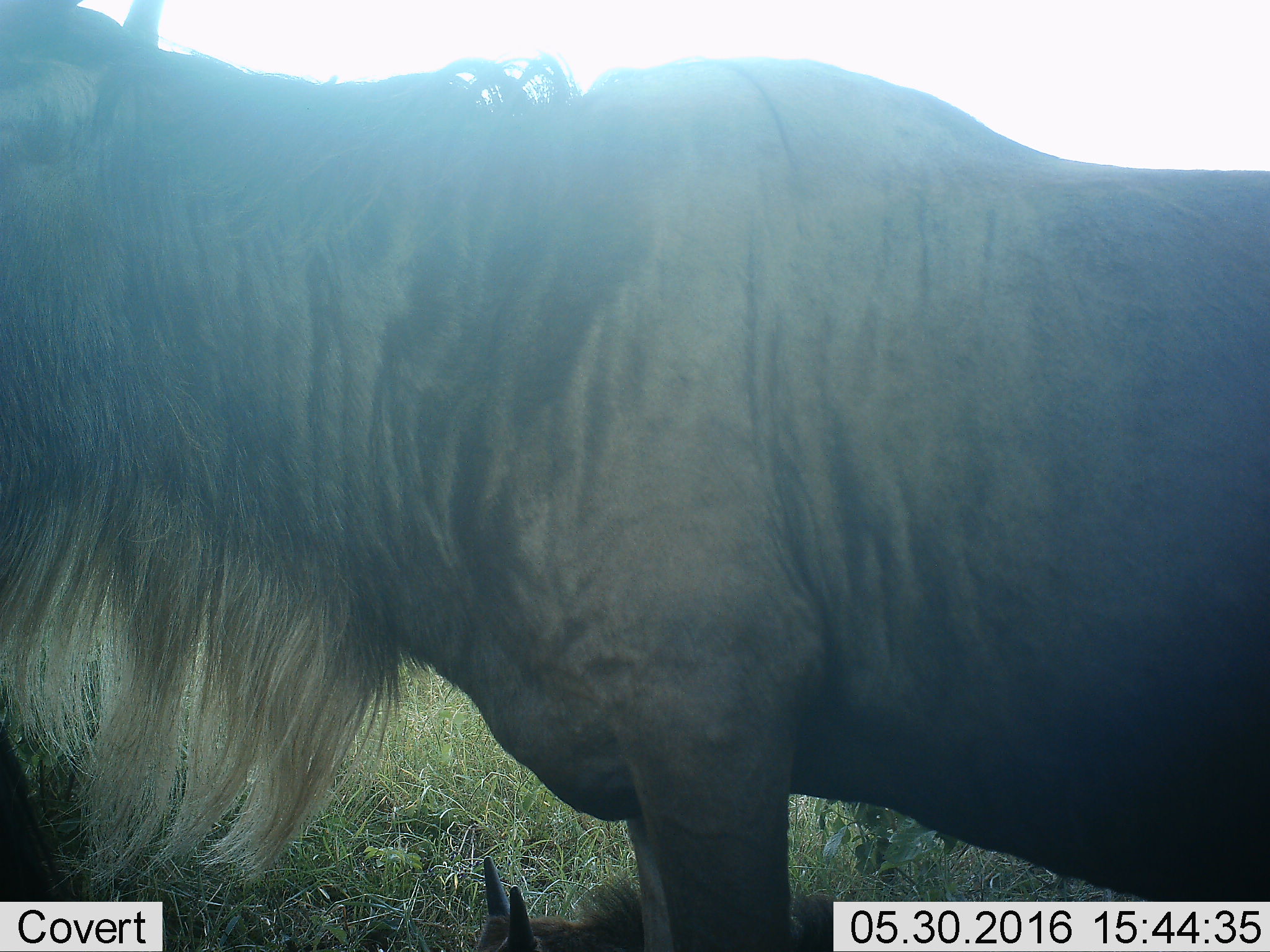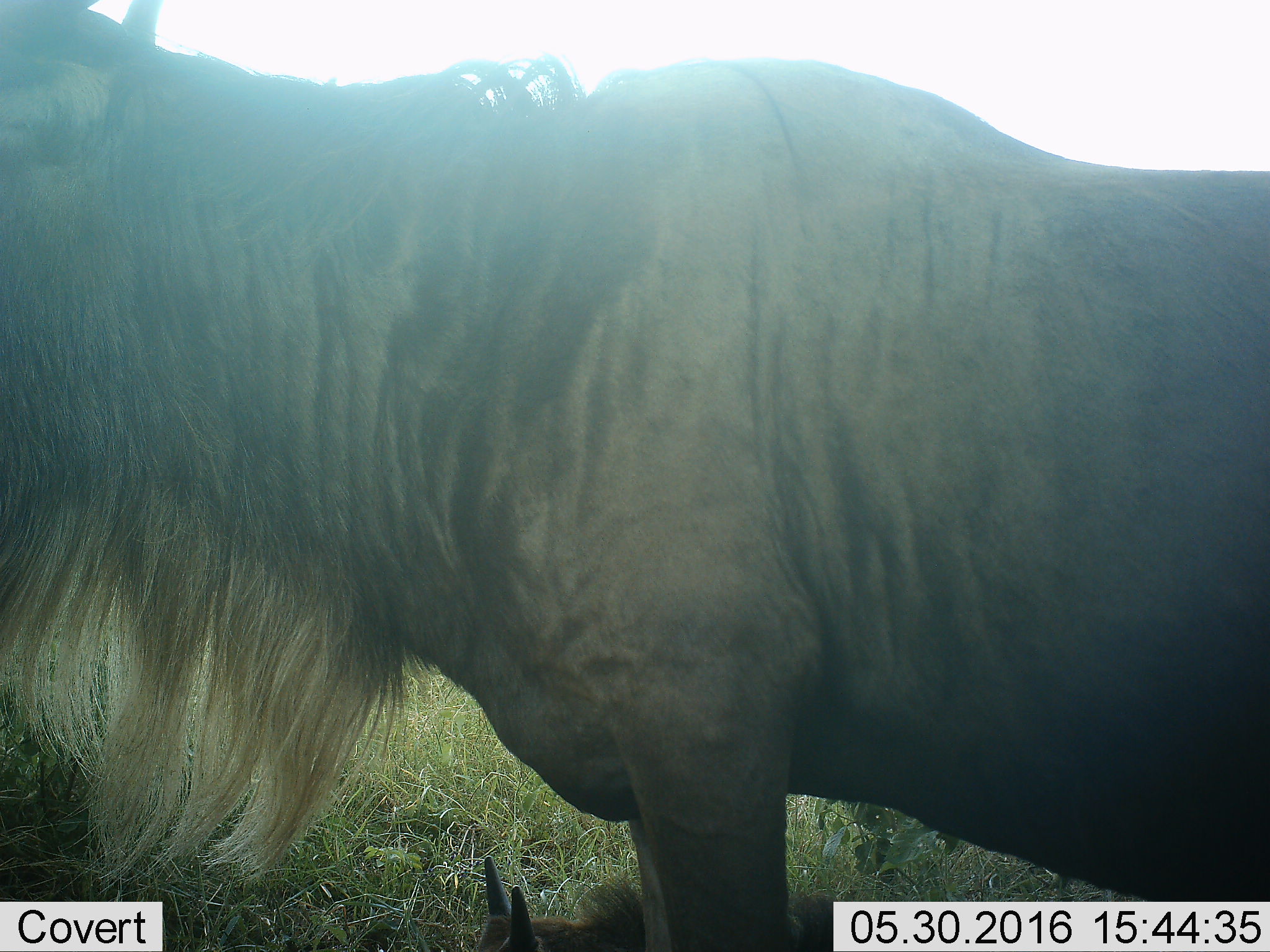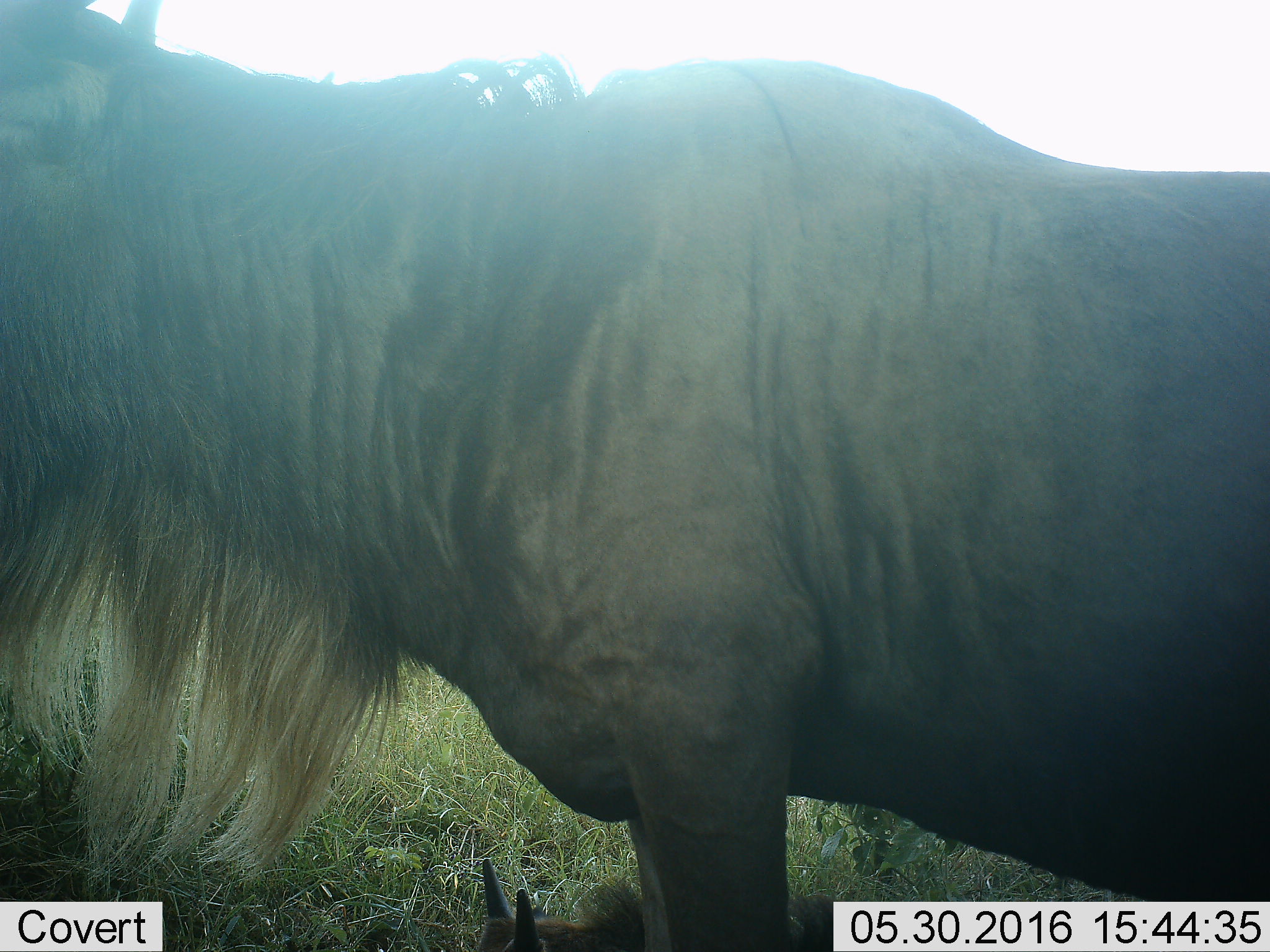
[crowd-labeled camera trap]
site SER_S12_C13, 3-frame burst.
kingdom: Animalia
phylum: Chordata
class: Mammalia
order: Artiodactyla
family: Bovidae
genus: Connochaetes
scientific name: Connochaetes taurinus taurinus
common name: blue wildebeest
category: wildebeestblue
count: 2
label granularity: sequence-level